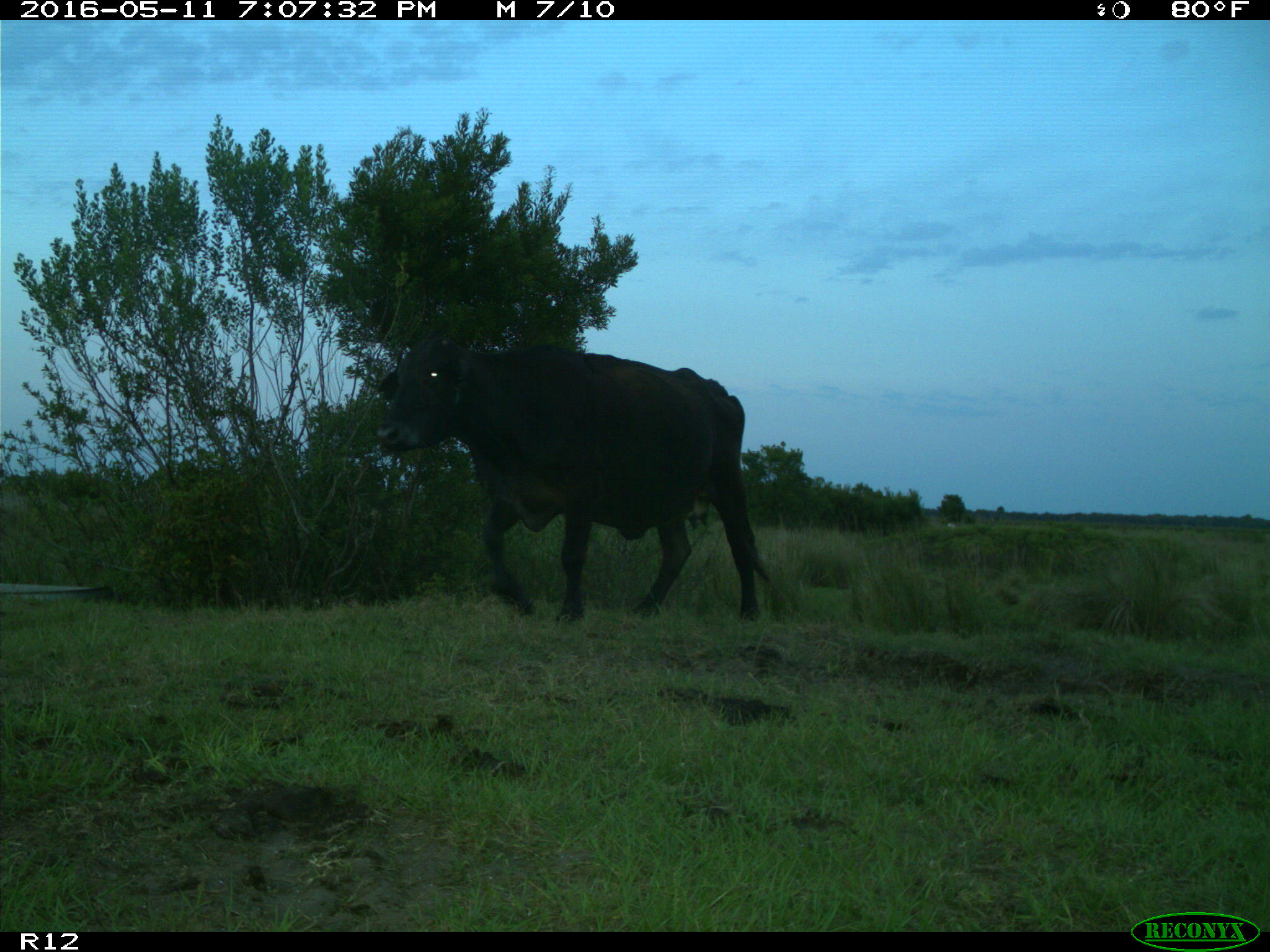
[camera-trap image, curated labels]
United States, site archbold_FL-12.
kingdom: Animalia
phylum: Chordata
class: Mammalia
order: Artiodactyla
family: Bovidae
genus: Bos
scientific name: Bos taurus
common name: domestic cow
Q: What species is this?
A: Bos taurus (domestic cow).